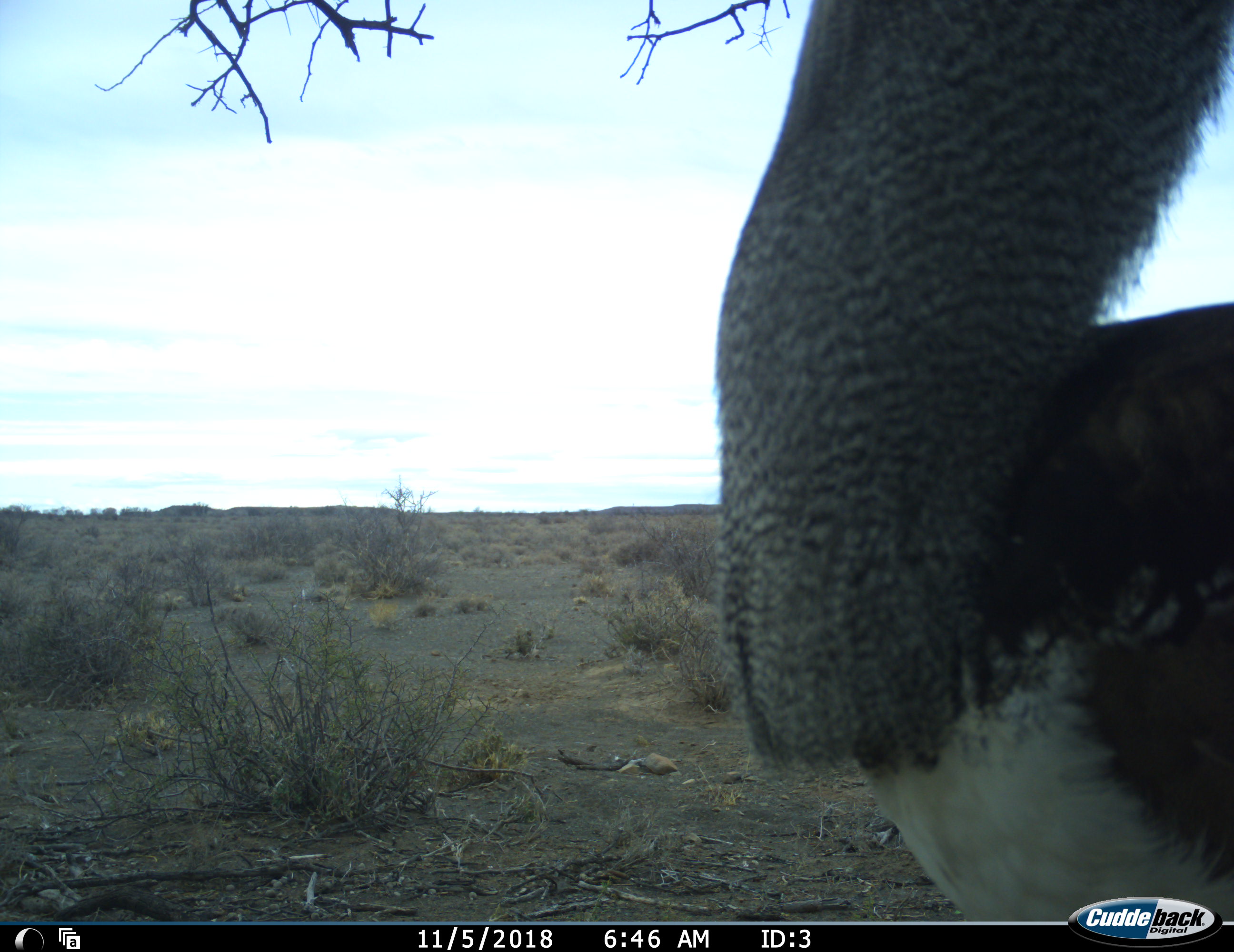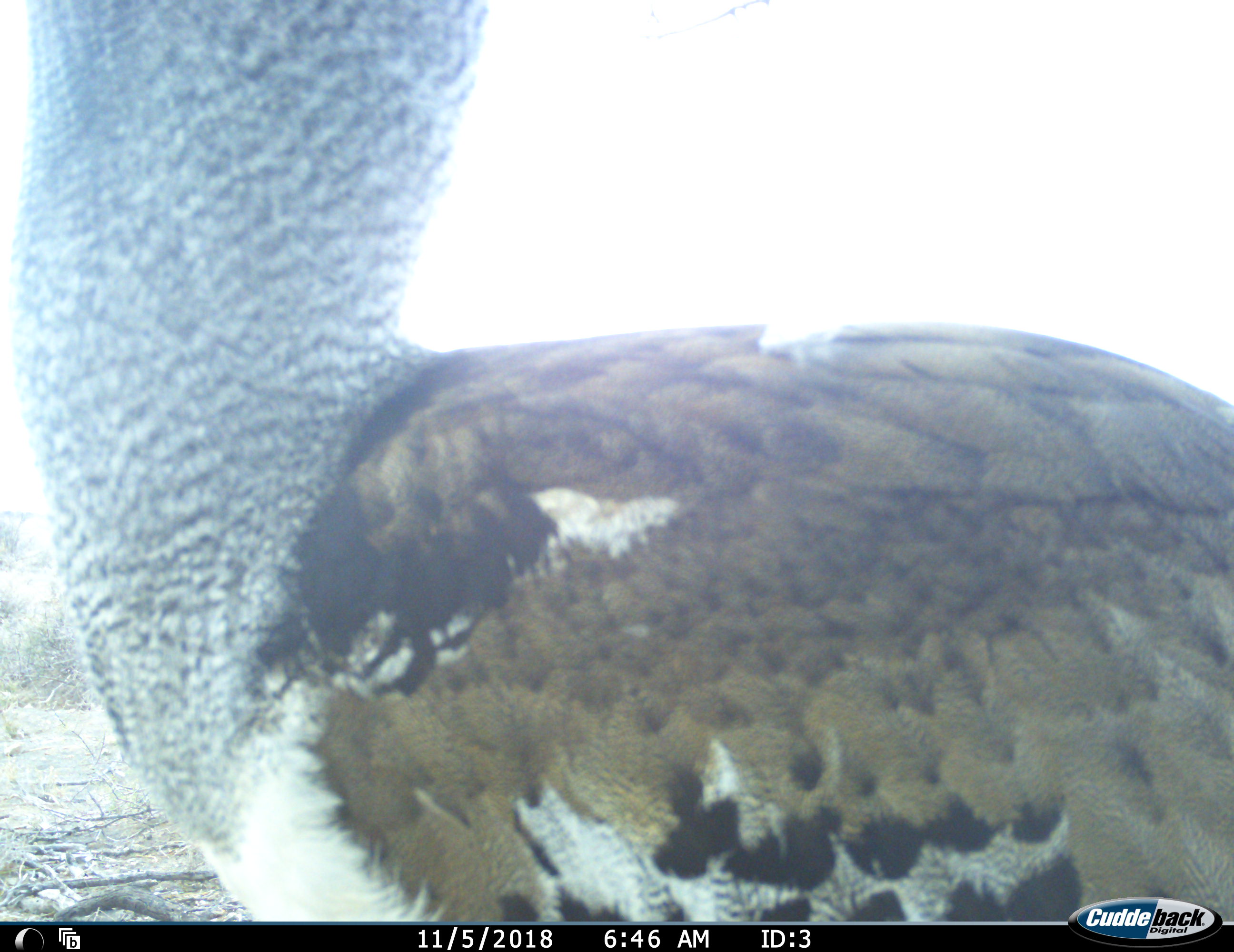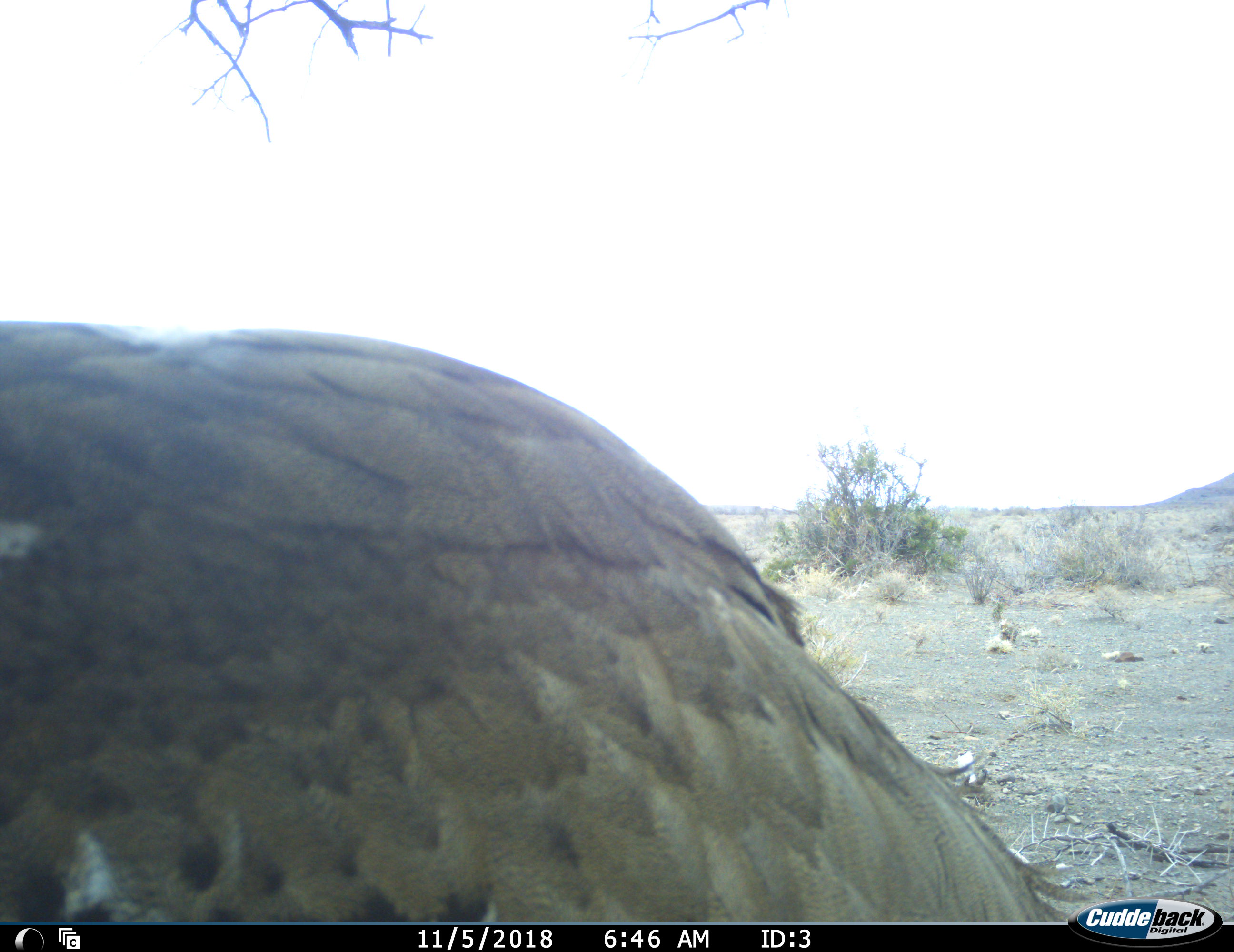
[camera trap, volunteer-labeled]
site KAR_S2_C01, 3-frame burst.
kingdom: Animalia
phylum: Chordata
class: Aves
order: Otidiformes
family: Otididae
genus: Ardeotis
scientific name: Ardeotis kori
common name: kori bustard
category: bustardkori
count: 1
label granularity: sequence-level